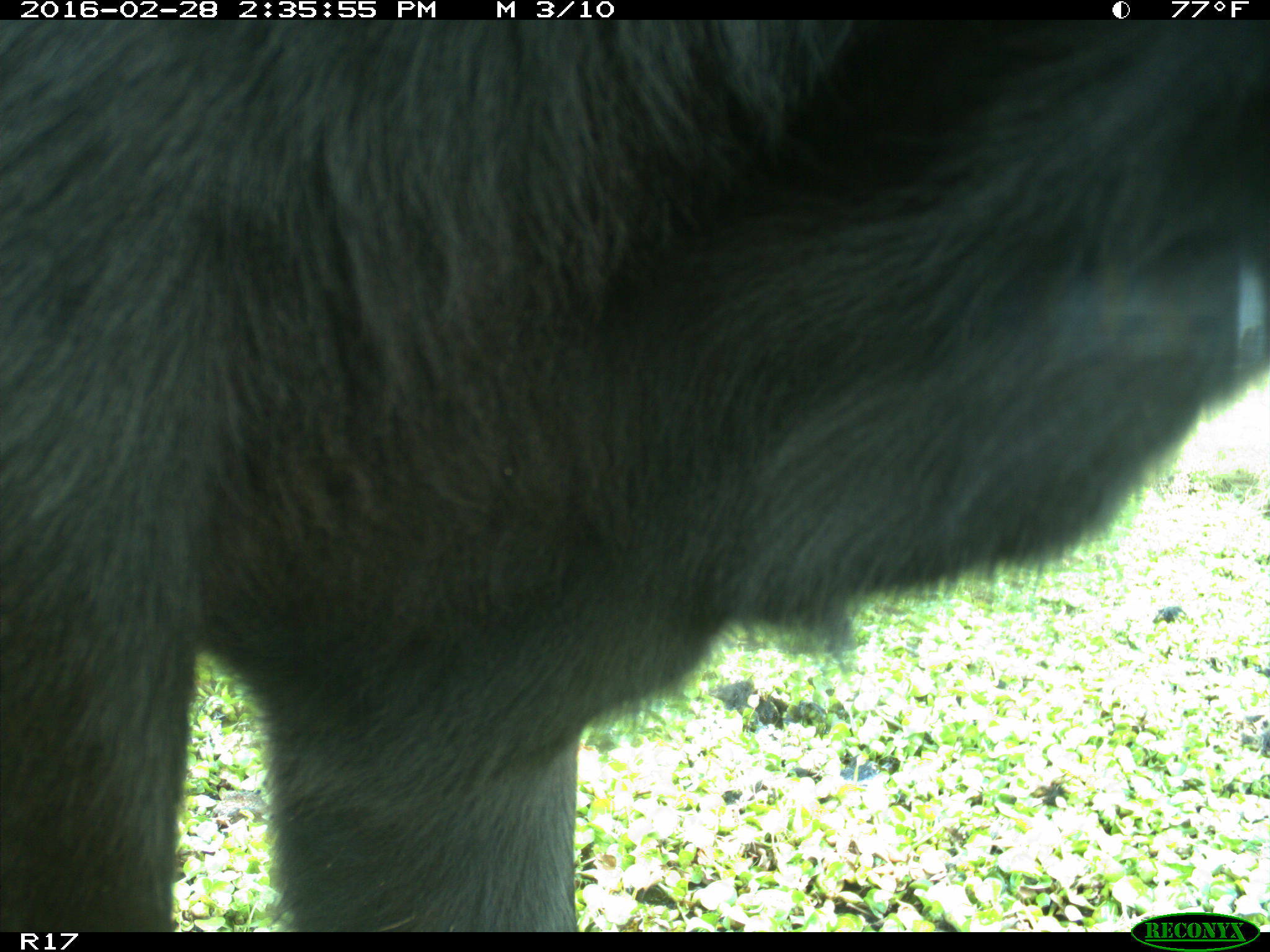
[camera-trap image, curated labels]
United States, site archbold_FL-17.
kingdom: Animalia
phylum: Chordata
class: Mammalia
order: Artiodactyla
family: Bovidae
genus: Bos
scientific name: Bos taurus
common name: domestic cow